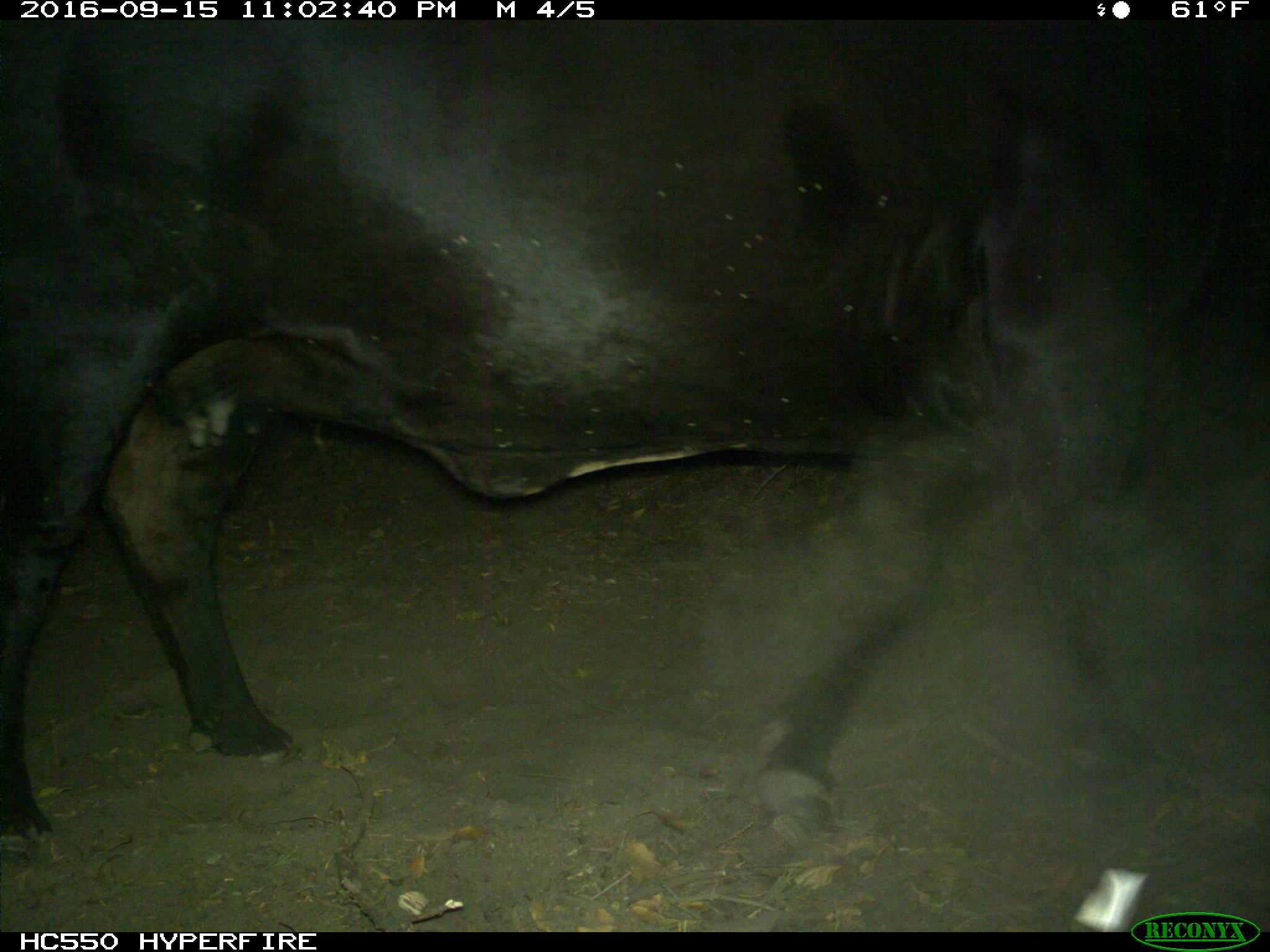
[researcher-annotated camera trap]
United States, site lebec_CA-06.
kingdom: Animalia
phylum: Chordata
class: Mammalia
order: Artiodactyla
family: Bovidae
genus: Bos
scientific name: Bos taurus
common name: domestic cow